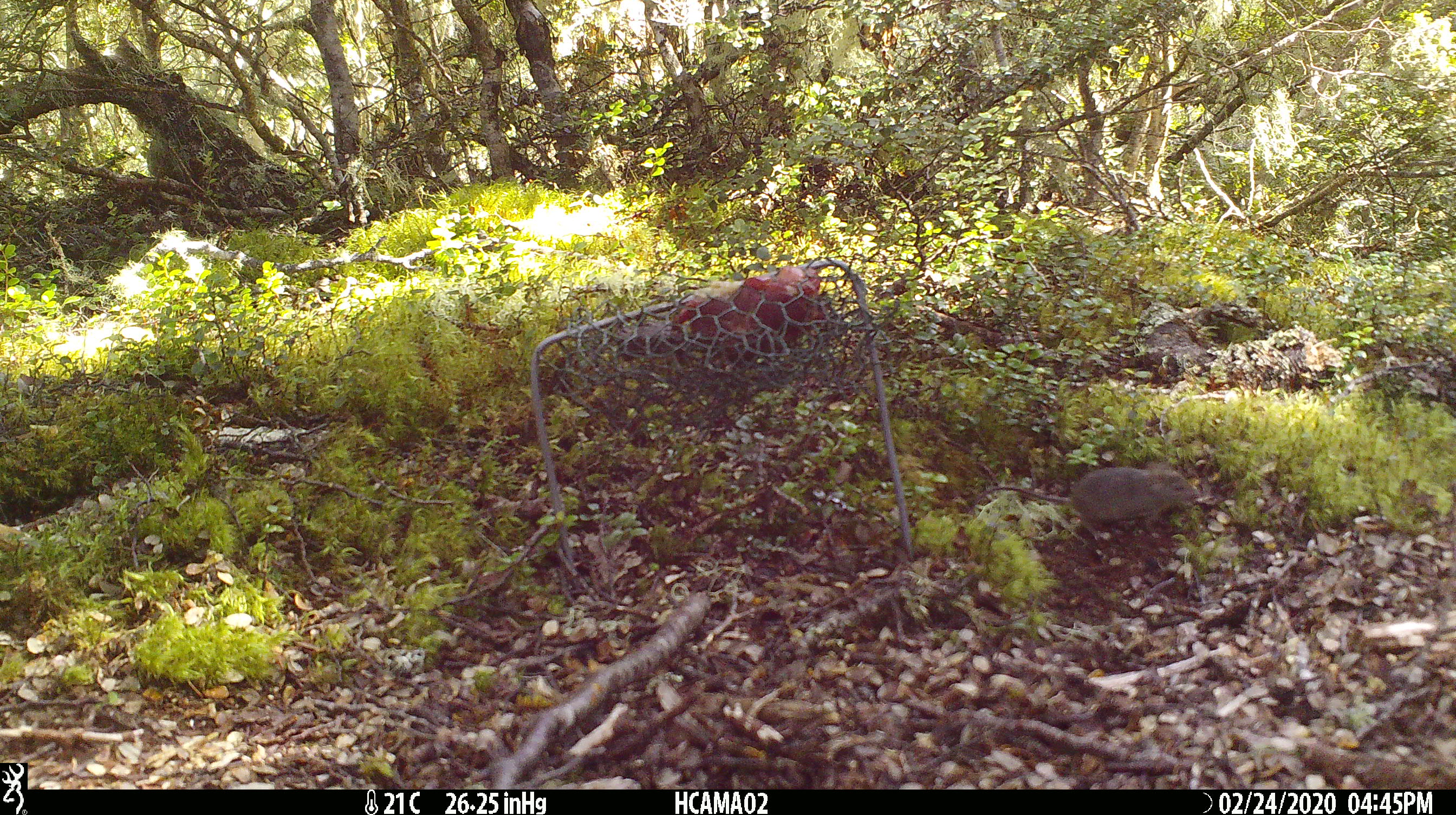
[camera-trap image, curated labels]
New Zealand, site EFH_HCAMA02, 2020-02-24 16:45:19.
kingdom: Animalia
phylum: Chordata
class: Mammalia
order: Rodentia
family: Muridae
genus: Mus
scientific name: Mus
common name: mouse